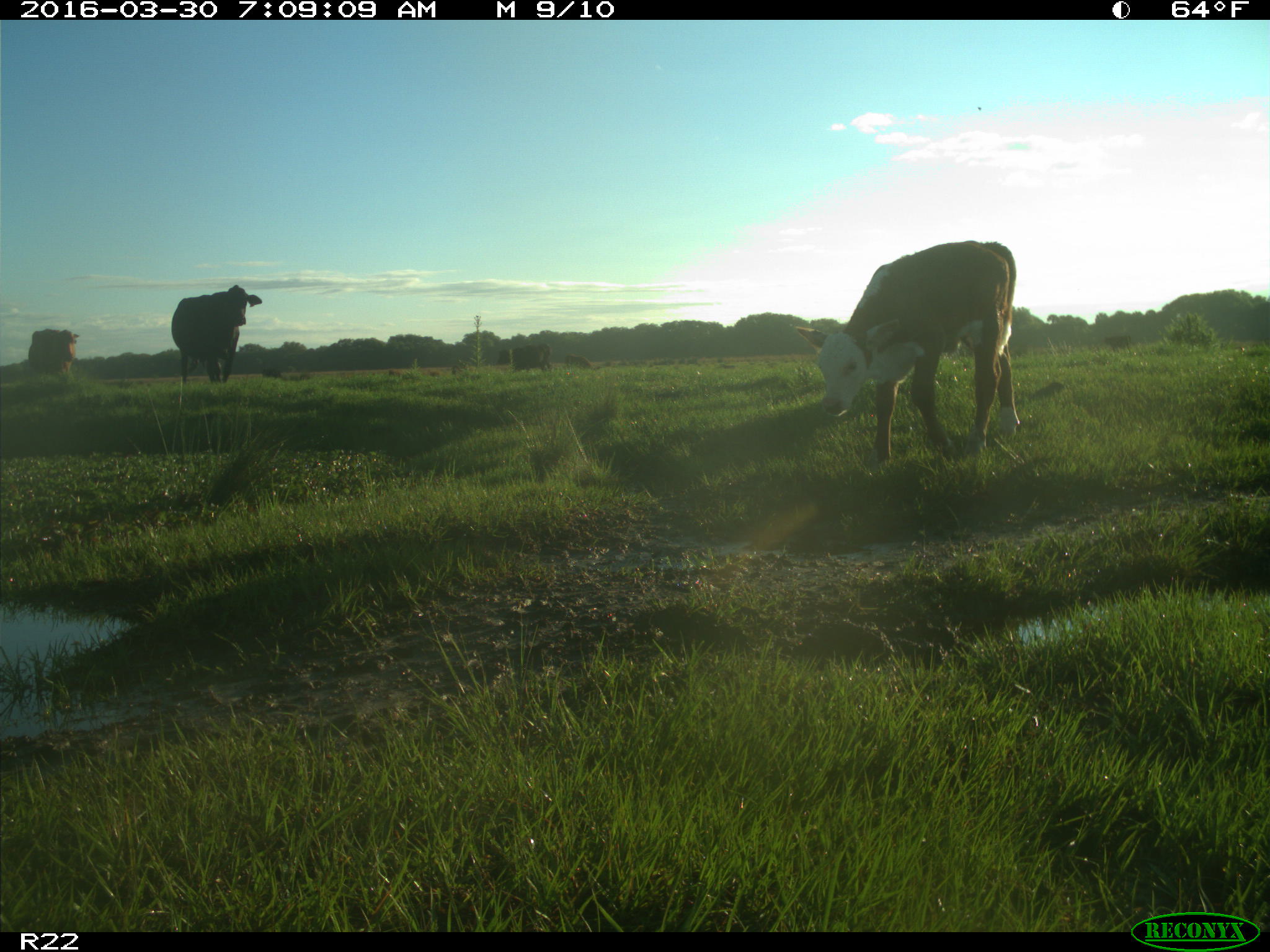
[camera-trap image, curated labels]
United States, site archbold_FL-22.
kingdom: Animalia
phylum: Chordata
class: Mammalia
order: Artiodactyla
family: Bovidae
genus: Bos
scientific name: Bos taurus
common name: domestic cow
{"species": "Bos taurus (domestic cow)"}